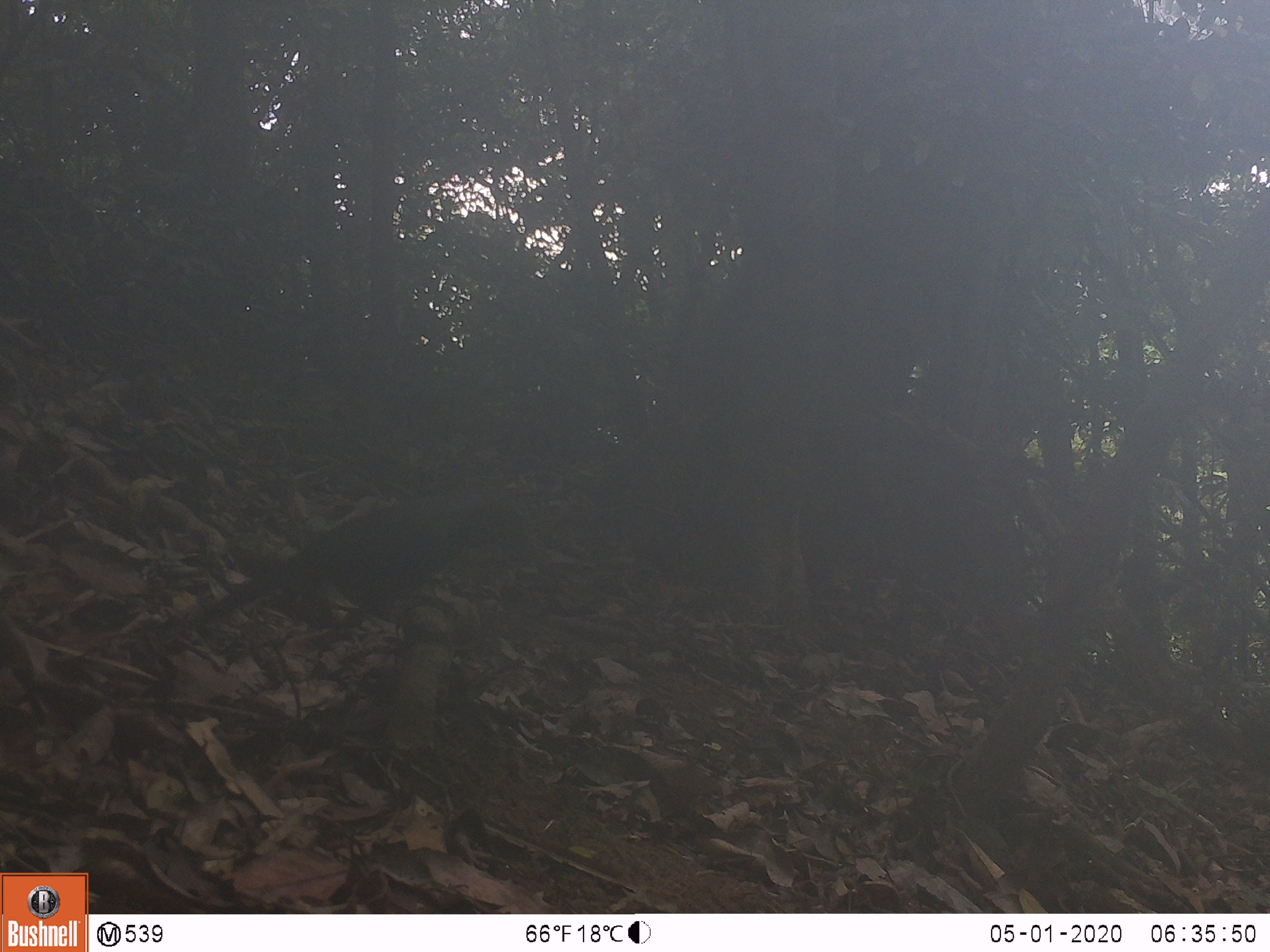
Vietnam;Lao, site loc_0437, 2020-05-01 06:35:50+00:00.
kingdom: Animalia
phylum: Chordata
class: Aves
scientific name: Aves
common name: bird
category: unidentified bird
Unidentified bird (bird) (Aves). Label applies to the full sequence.